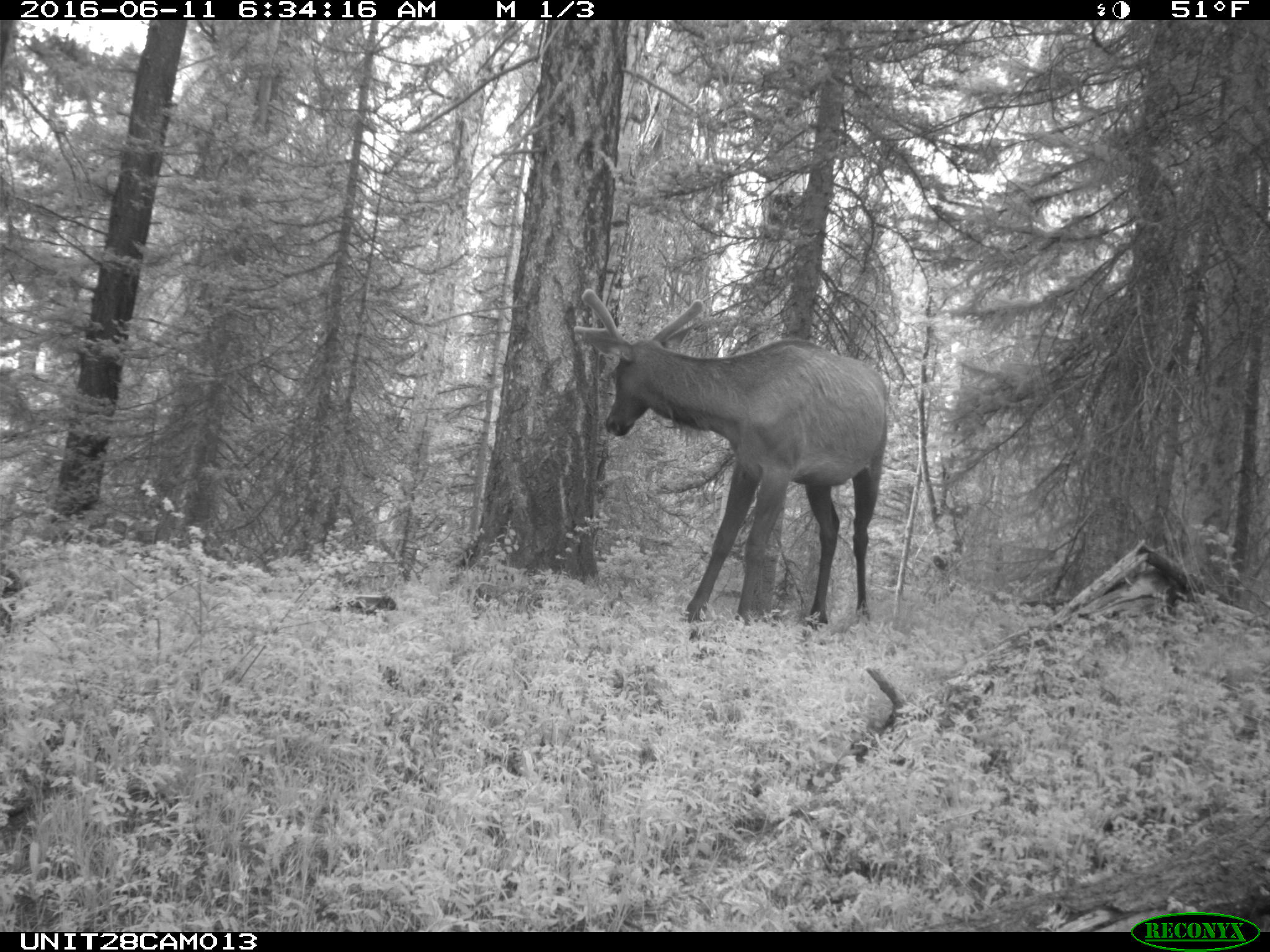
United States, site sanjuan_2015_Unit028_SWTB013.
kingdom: Animalia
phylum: Chordata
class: Mammalia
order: Artiodactyla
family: Cervidae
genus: Cervus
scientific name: Cervus elaphus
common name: red deer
Cervus elaphus (red deer).